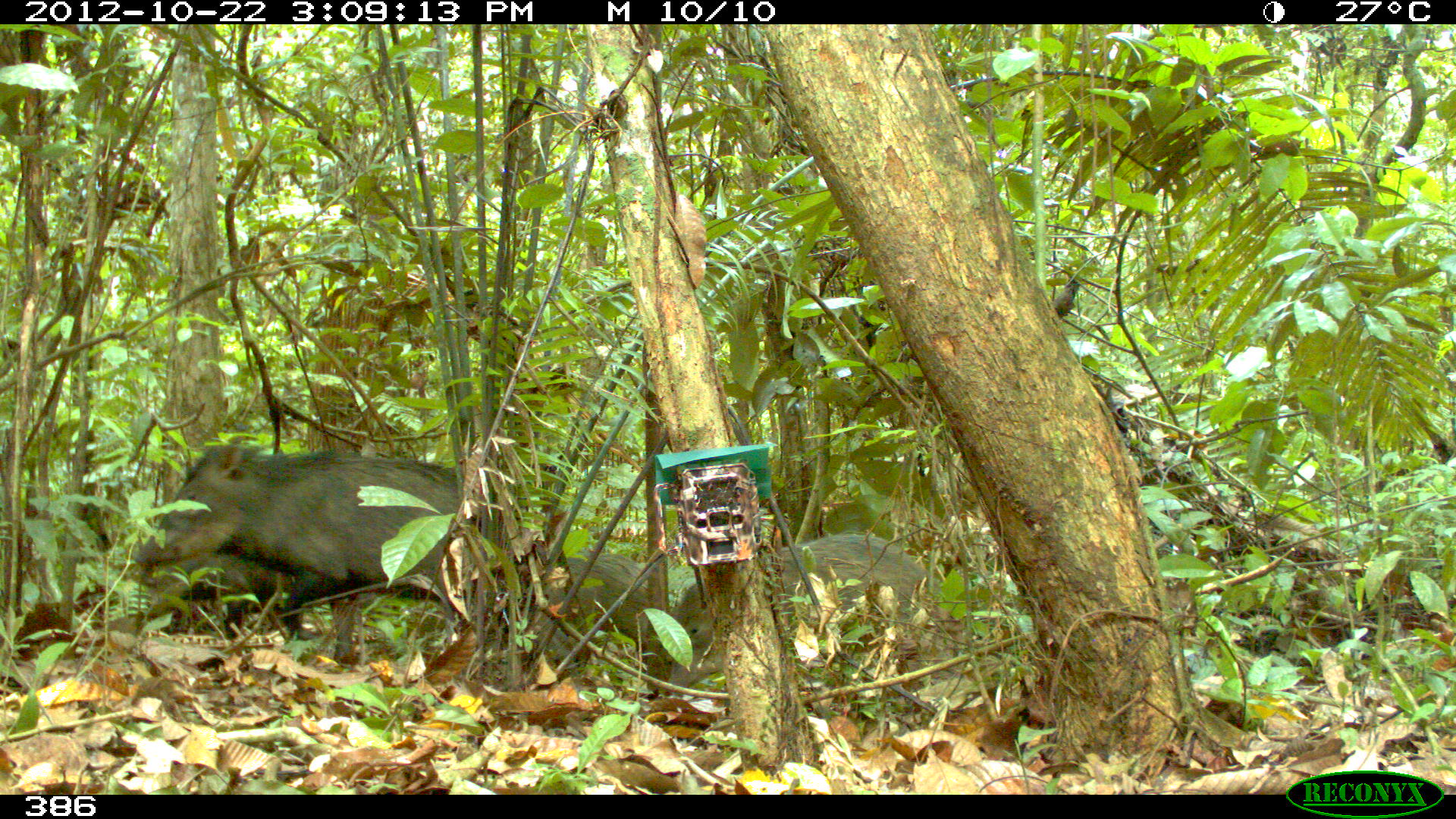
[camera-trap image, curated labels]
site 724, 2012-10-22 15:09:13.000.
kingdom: Animalia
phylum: Chordata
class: Mammalia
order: Artiodactyla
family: Tayassuidae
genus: Tayassu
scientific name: Tayassu pecari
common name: white-lipped peccary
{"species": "Tayassu pecari (white-lipped peccary)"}